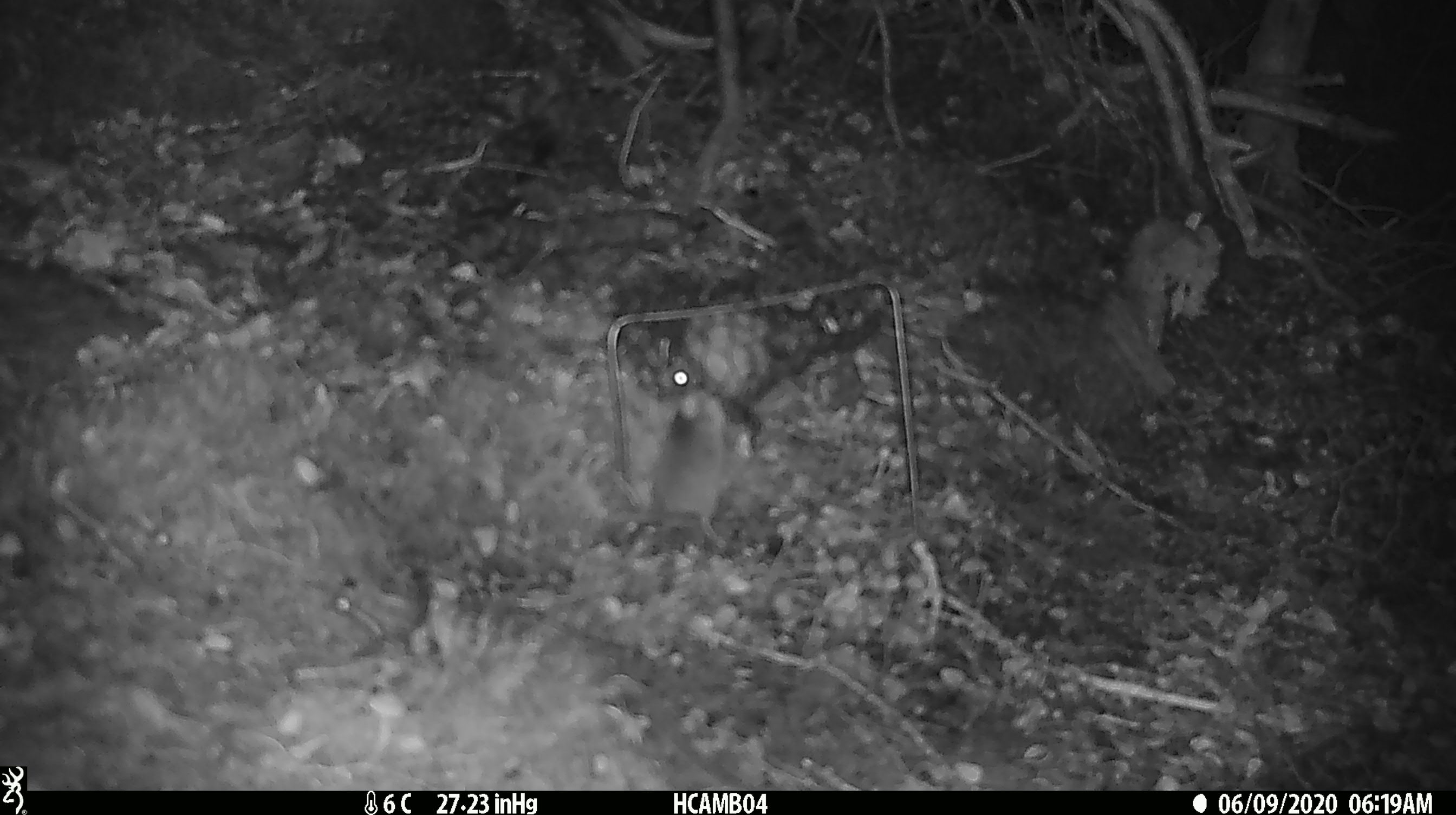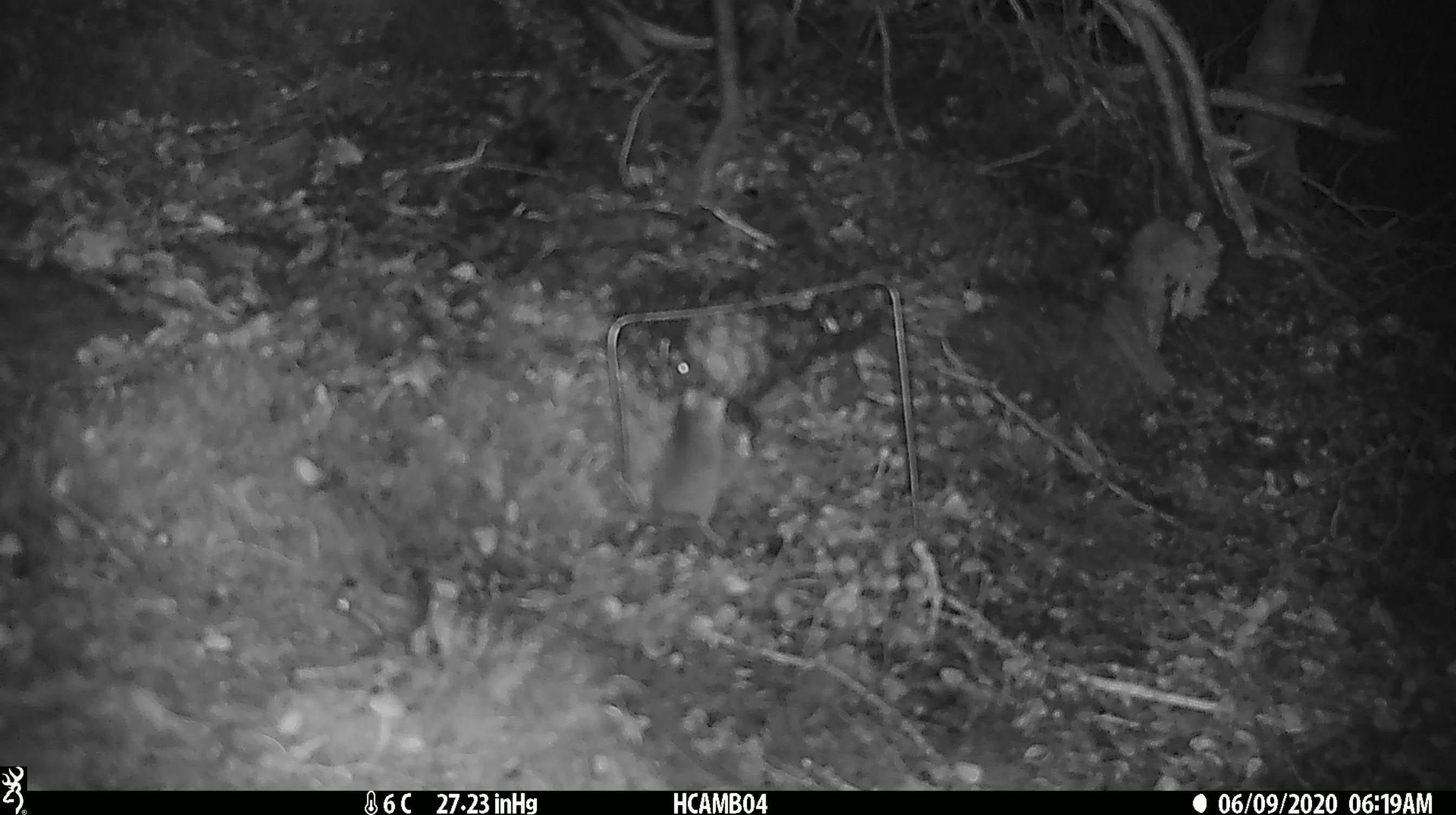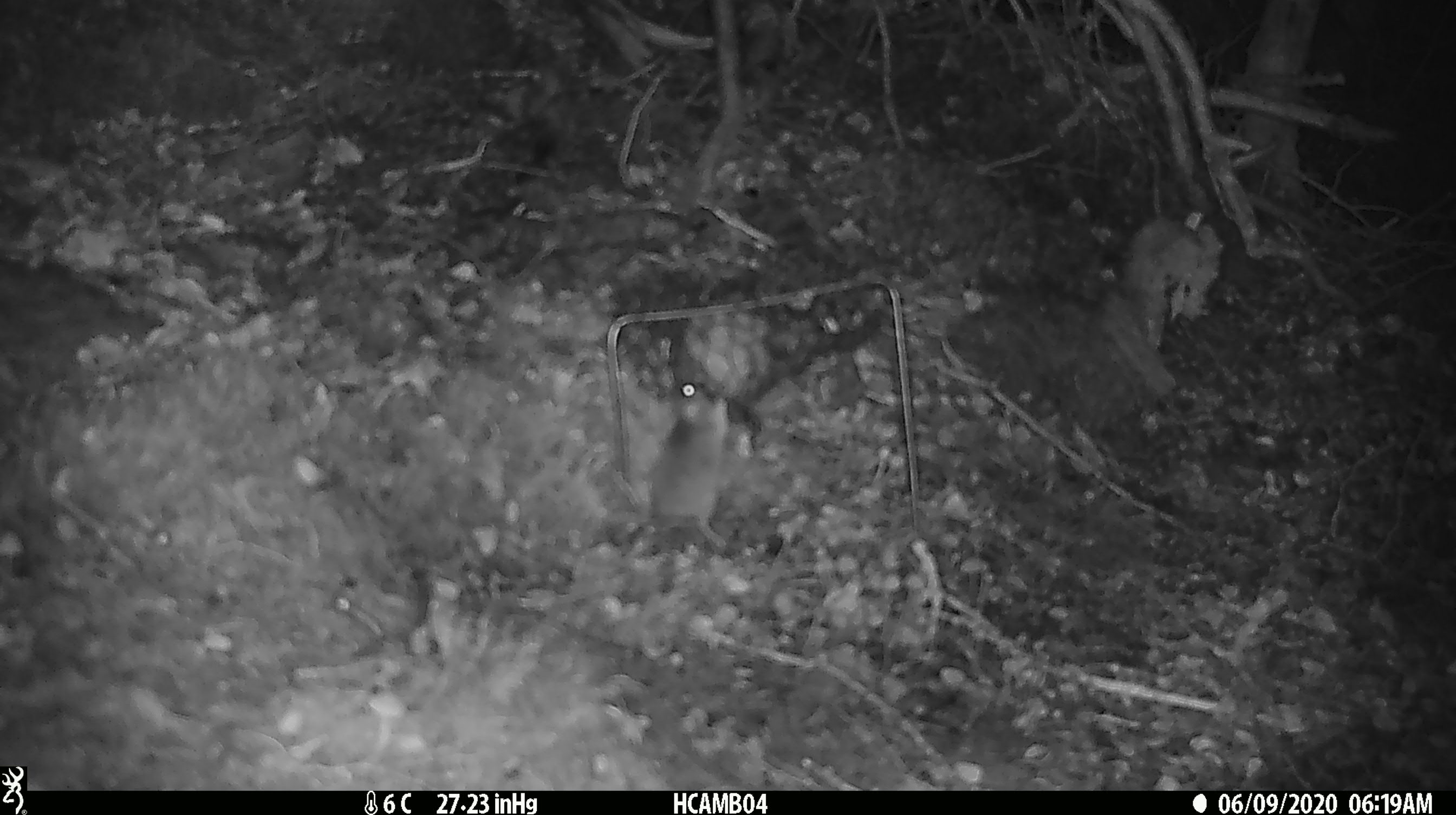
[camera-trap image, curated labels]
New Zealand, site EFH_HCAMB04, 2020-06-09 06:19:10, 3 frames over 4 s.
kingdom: Animalia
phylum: Chordata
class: Mammalia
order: Rodentia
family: Muridae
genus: Mus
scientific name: Mus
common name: mouse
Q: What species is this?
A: Mouse (Mus).